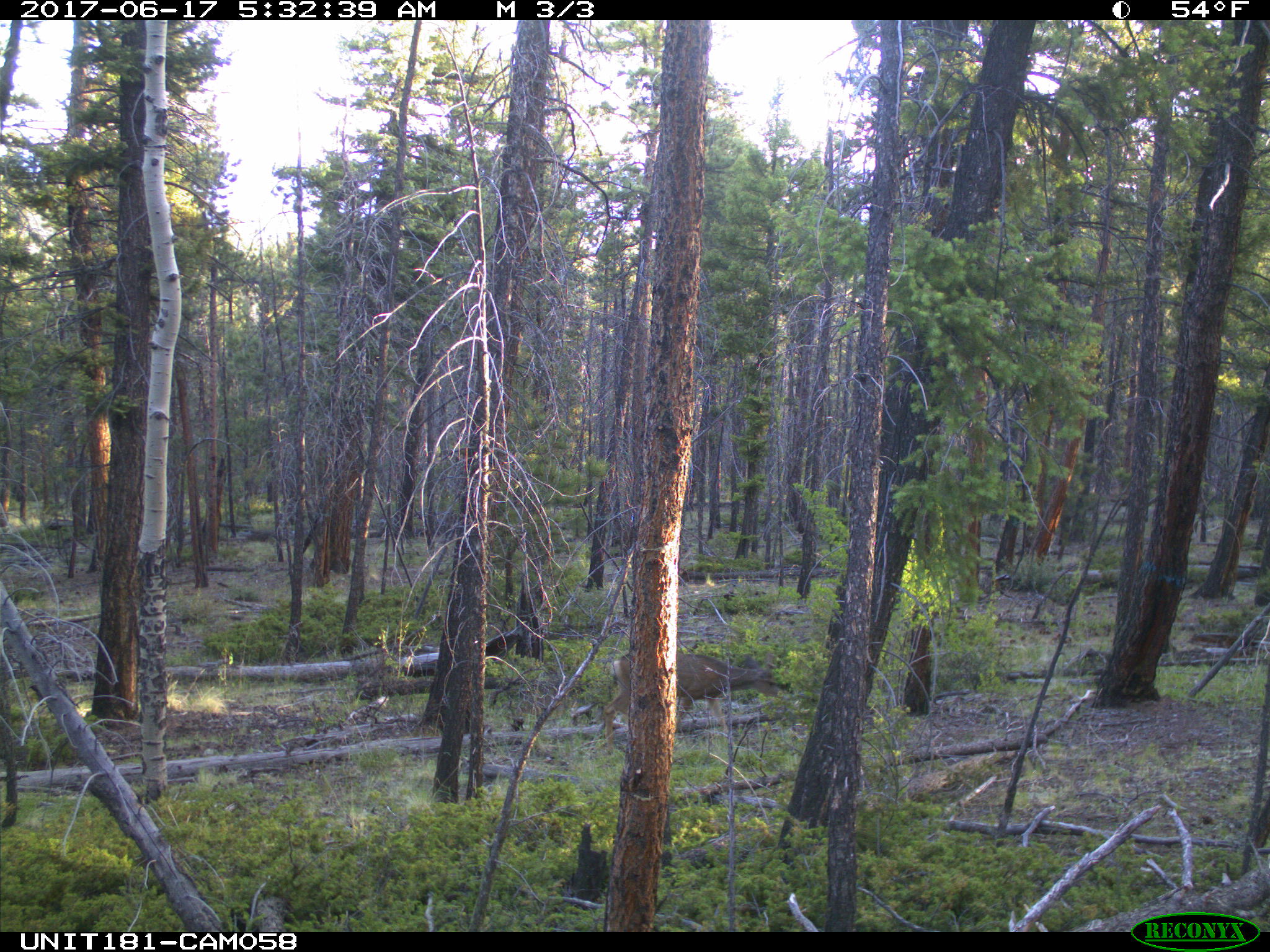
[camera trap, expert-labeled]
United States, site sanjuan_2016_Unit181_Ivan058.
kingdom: Animalia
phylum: Chordata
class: Mammalia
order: Artiodactyla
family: Cervidae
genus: Odocoileus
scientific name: Odocoileus hemionus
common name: mule deer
Odocoileus hemionus (mule deer).